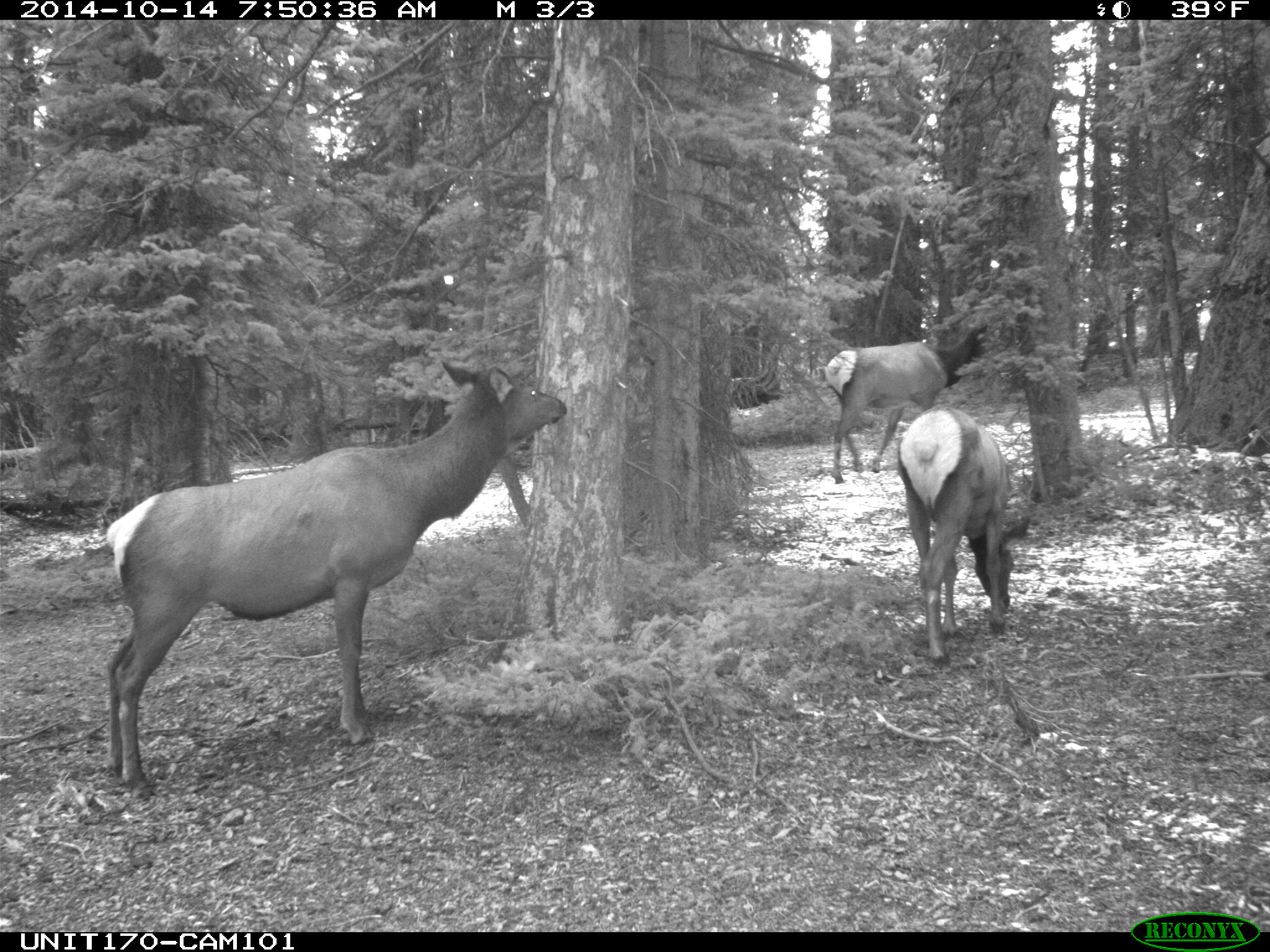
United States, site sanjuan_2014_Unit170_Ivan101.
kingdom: Animalia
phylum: Chordata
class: Mammalia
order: Artiodactyla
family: Cervidae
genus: Cervus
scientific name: Cervus elaphus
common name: red deer